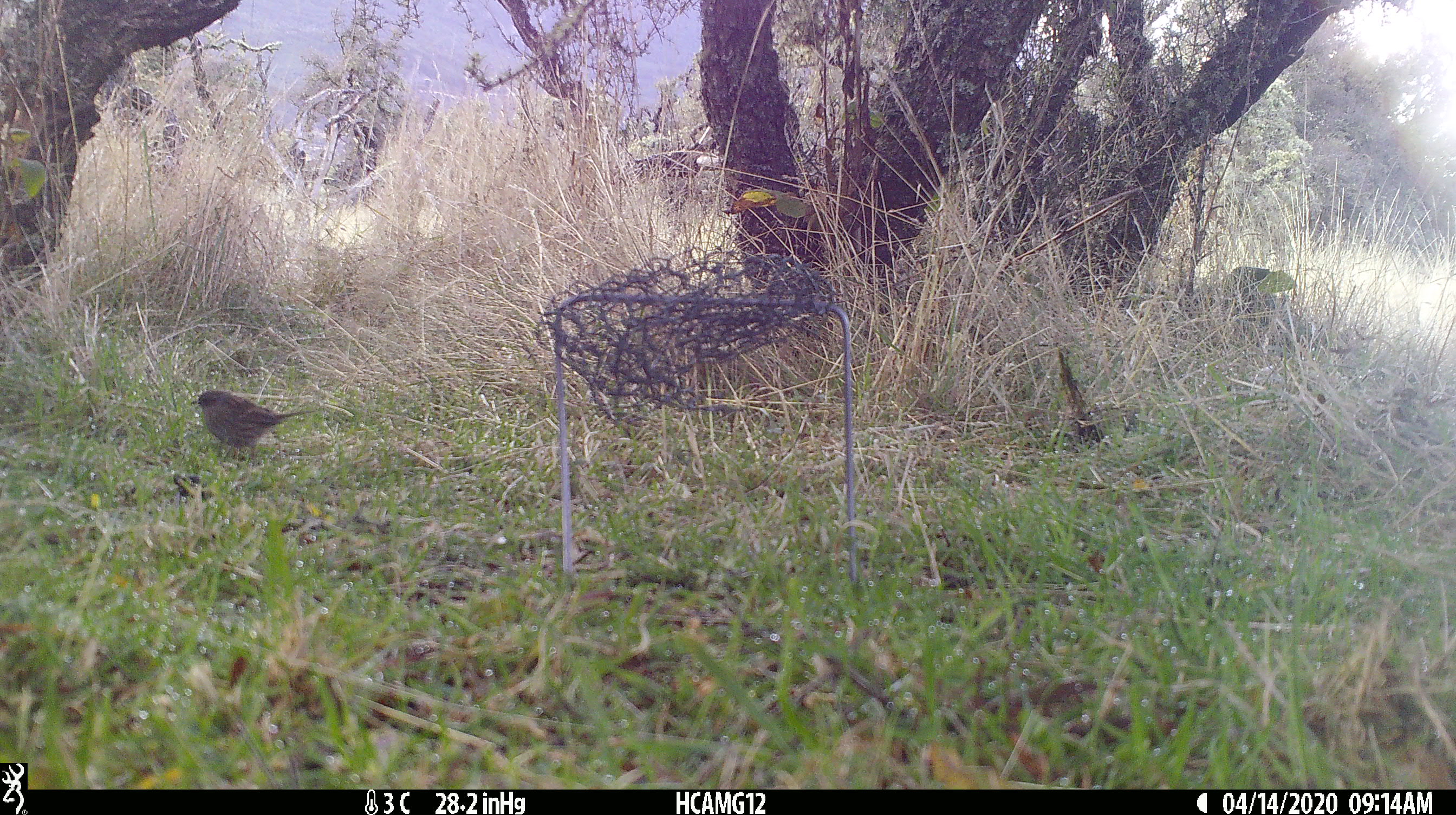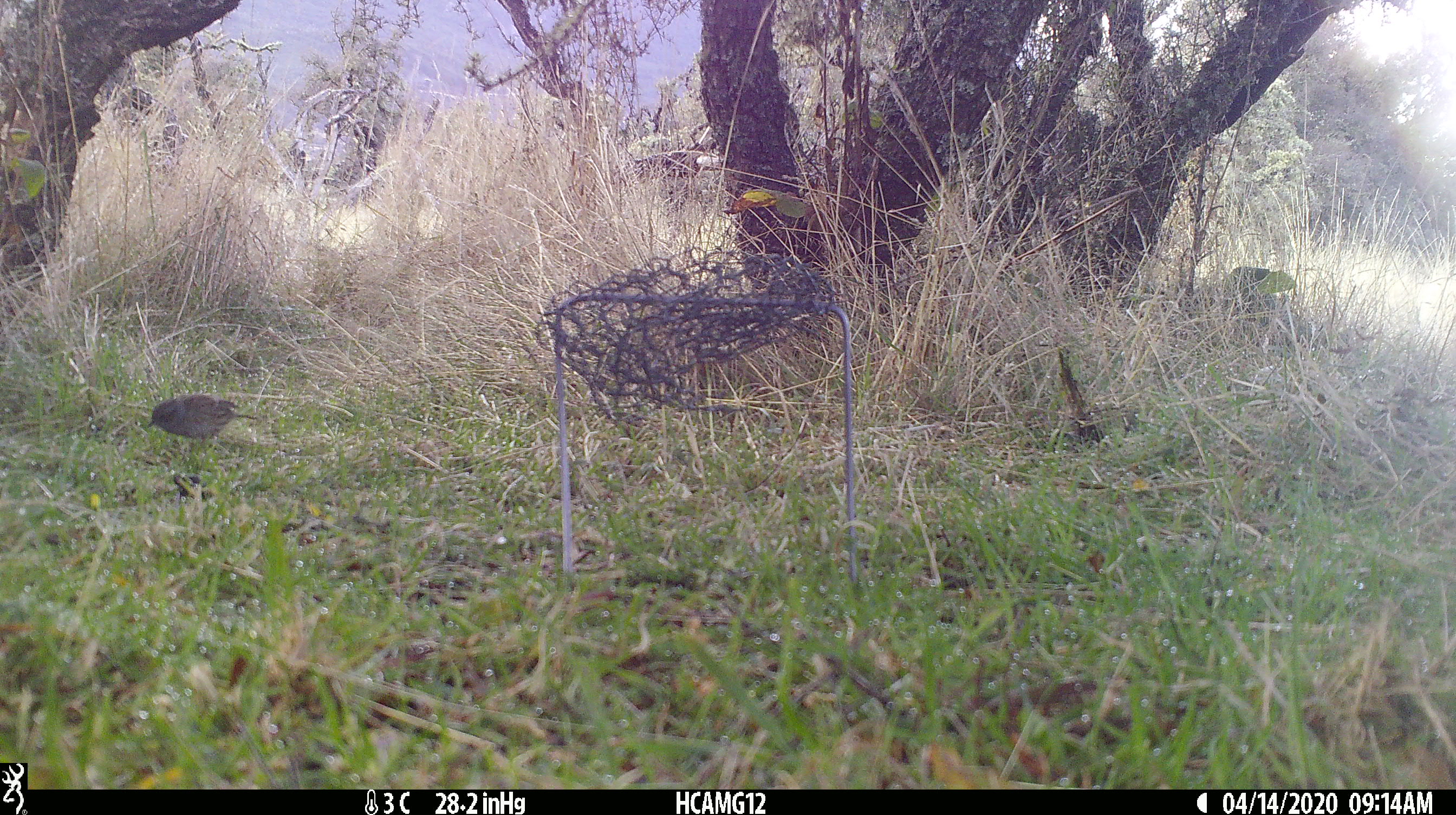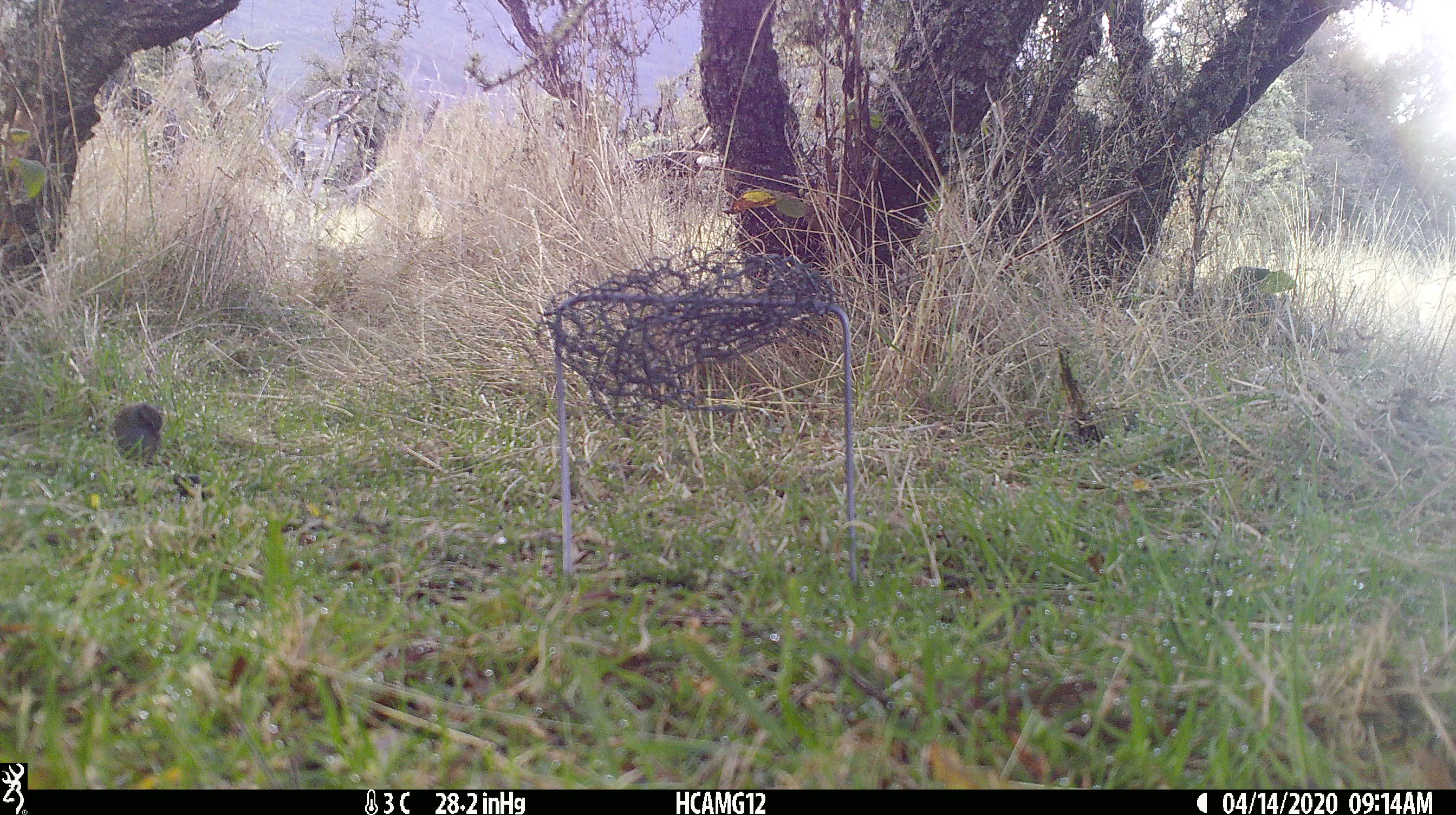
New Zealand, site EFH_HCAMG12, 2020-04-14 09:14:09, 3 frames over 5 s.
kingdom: Animalia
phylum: Chordata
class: Aves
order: Passeriformes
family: Prunellidae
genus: Prunella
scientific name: Prunella modularis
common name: dunnock